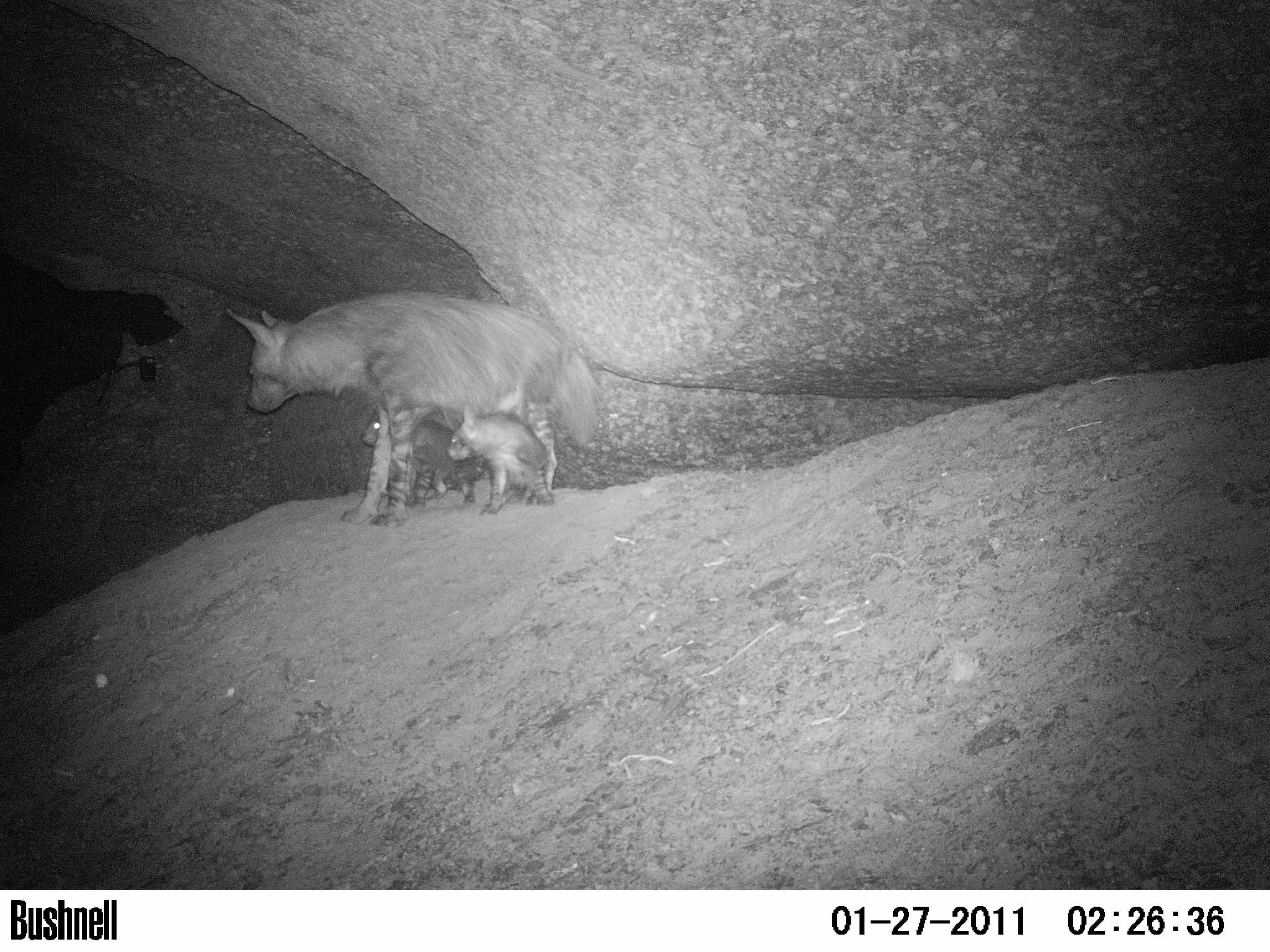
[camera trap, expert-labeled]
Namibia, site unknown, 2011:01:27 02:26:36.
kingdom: Animalia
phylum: Chordata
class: Mammalia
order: Carnivora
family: Hyaenidae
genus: Parahyaena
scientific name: Parahyaena brunnea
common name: brown hyena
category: hyaena brunnea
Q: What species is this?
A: Hyaena brunnea (brown hyena) (Parahyaena brunnea).